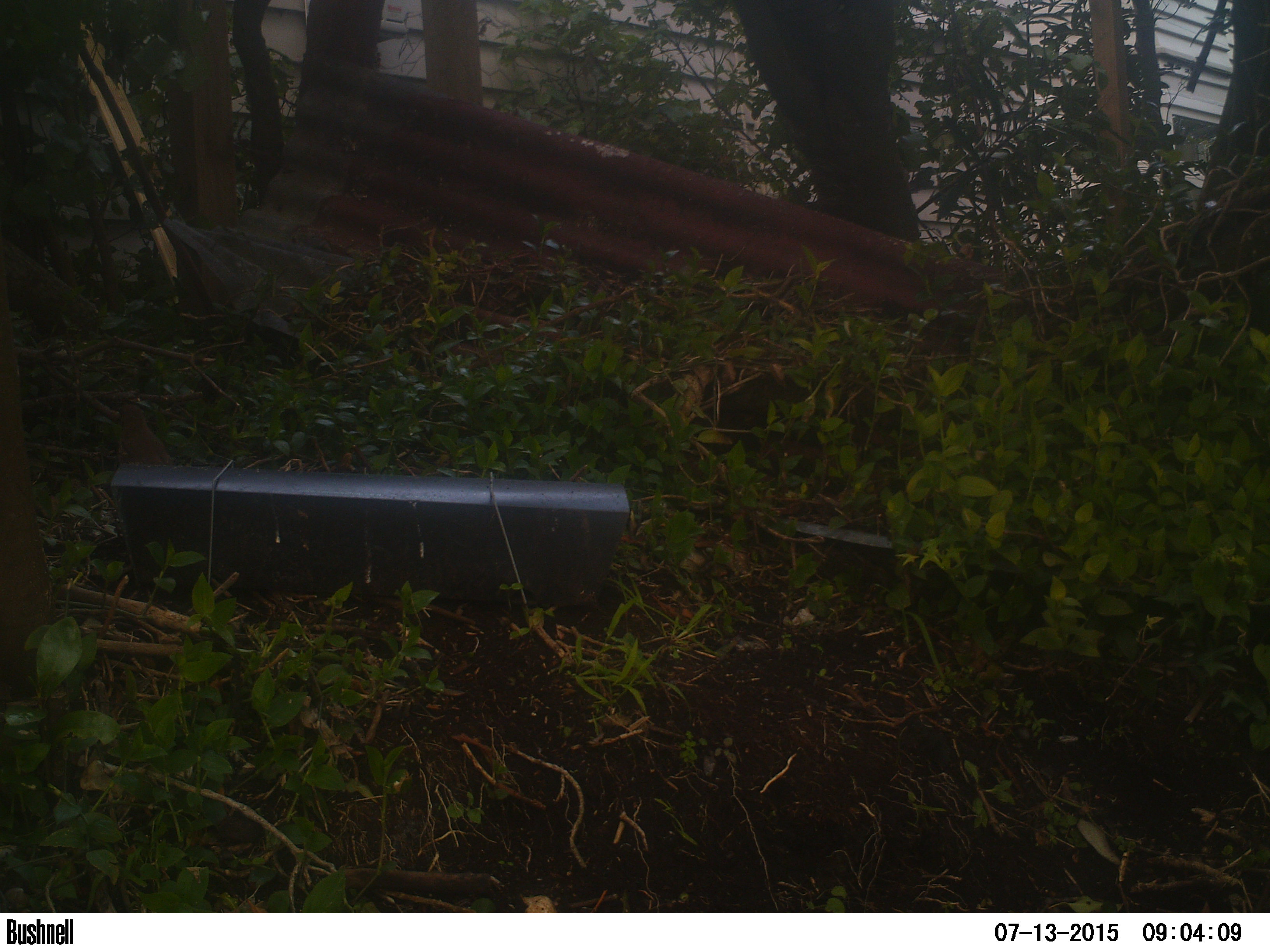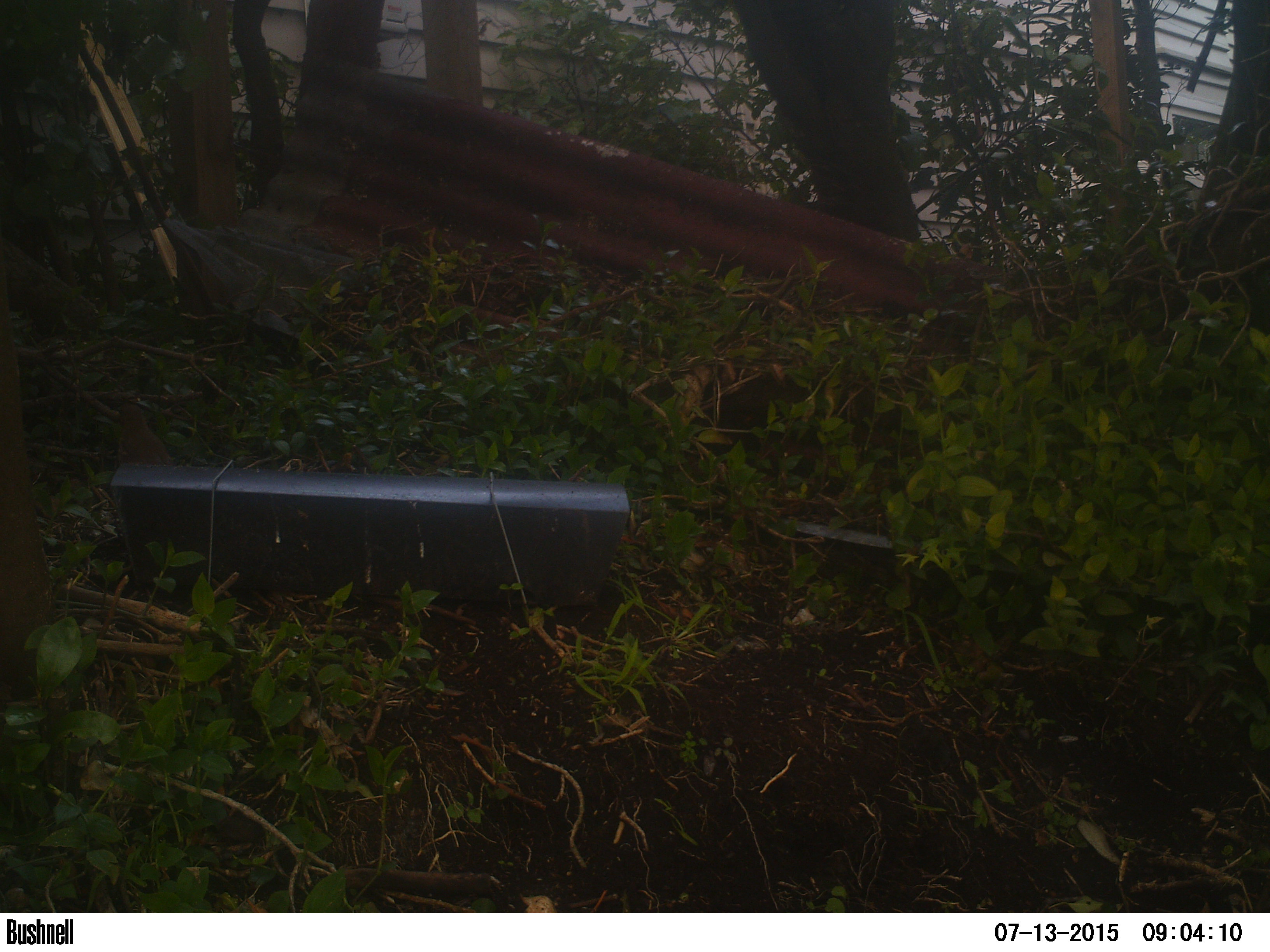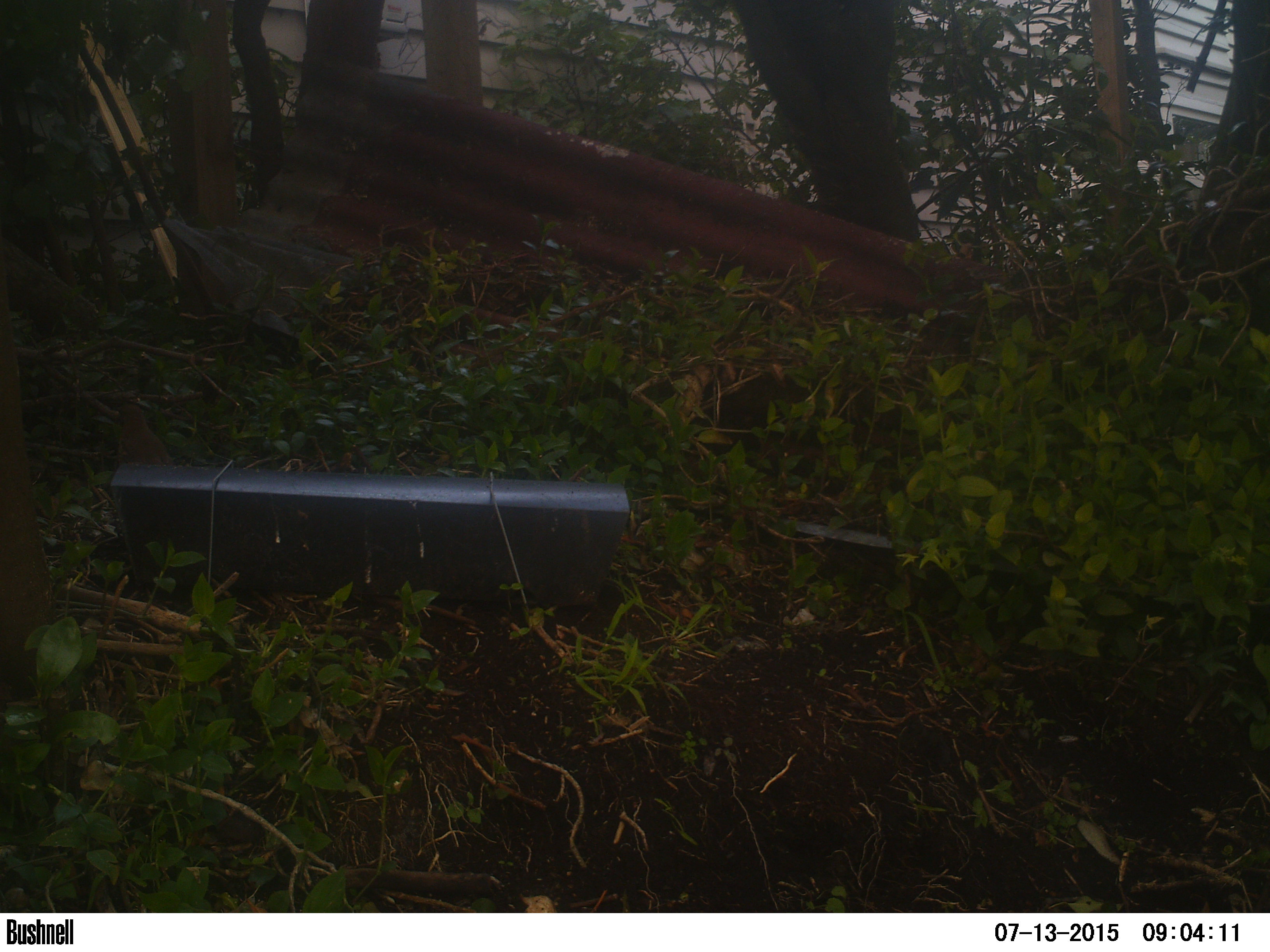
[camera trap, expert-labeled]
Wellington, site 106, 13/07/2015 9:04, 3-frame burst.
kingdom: Animalia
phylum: Chordata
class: Aves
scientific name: Aves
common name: bird